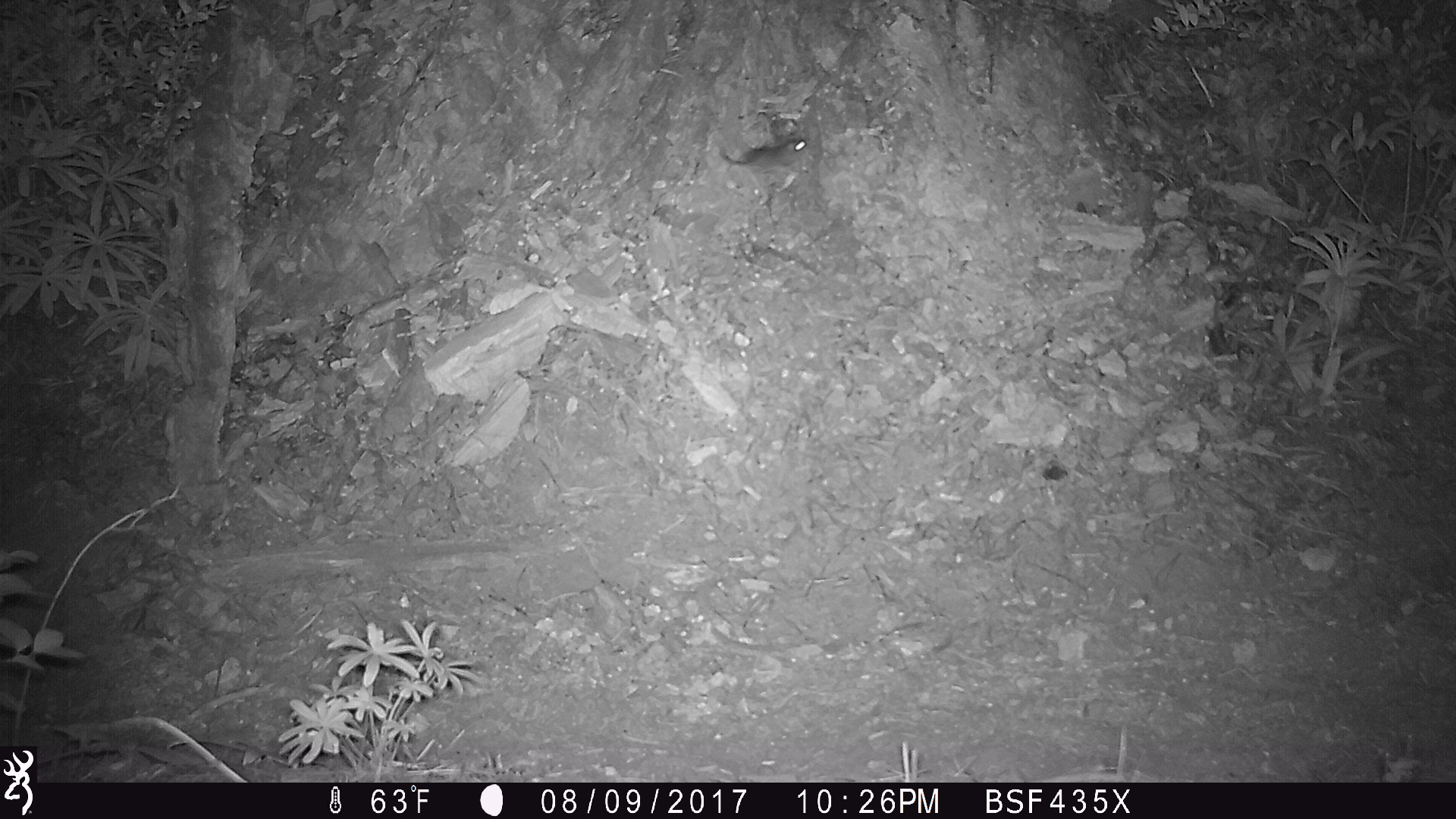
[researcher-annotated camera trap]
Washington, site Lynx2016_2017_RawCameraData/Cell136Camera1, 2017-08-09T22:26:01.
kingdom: Animalia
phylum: Chordata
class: Mammalia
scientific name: Mammalia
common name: small mammal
Small mammal (Mammalia). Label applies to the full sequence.